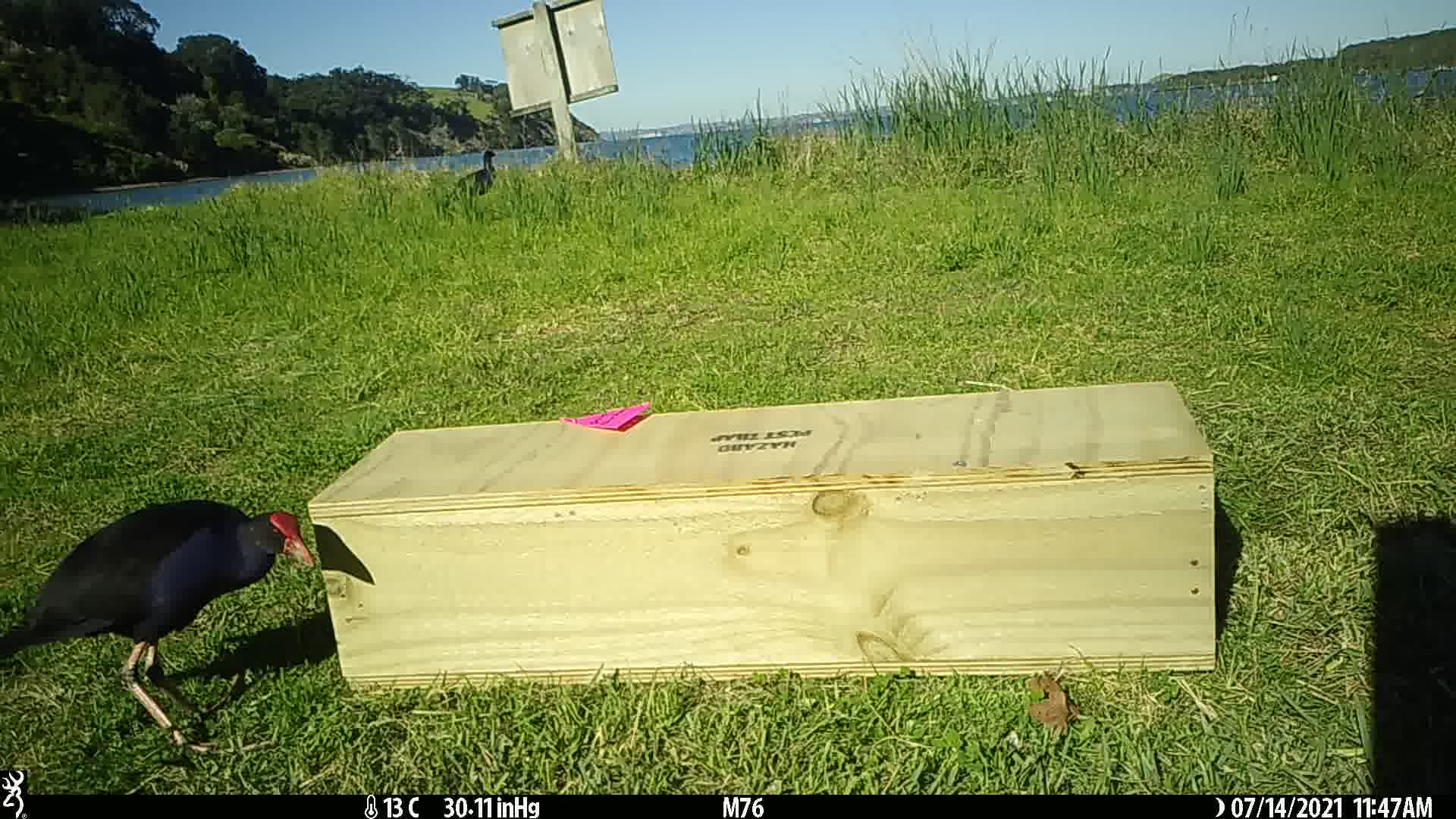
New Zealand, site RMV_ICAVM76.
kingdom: Animalia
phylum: Chordata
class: Aves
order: Gruiformes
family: Rallidae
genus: Porphyrio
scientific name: Porphyrio melanotus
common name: australasian swamphen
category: pukeko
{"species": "pukeko (australasian swamphen) (Porphyrio melanotus)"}